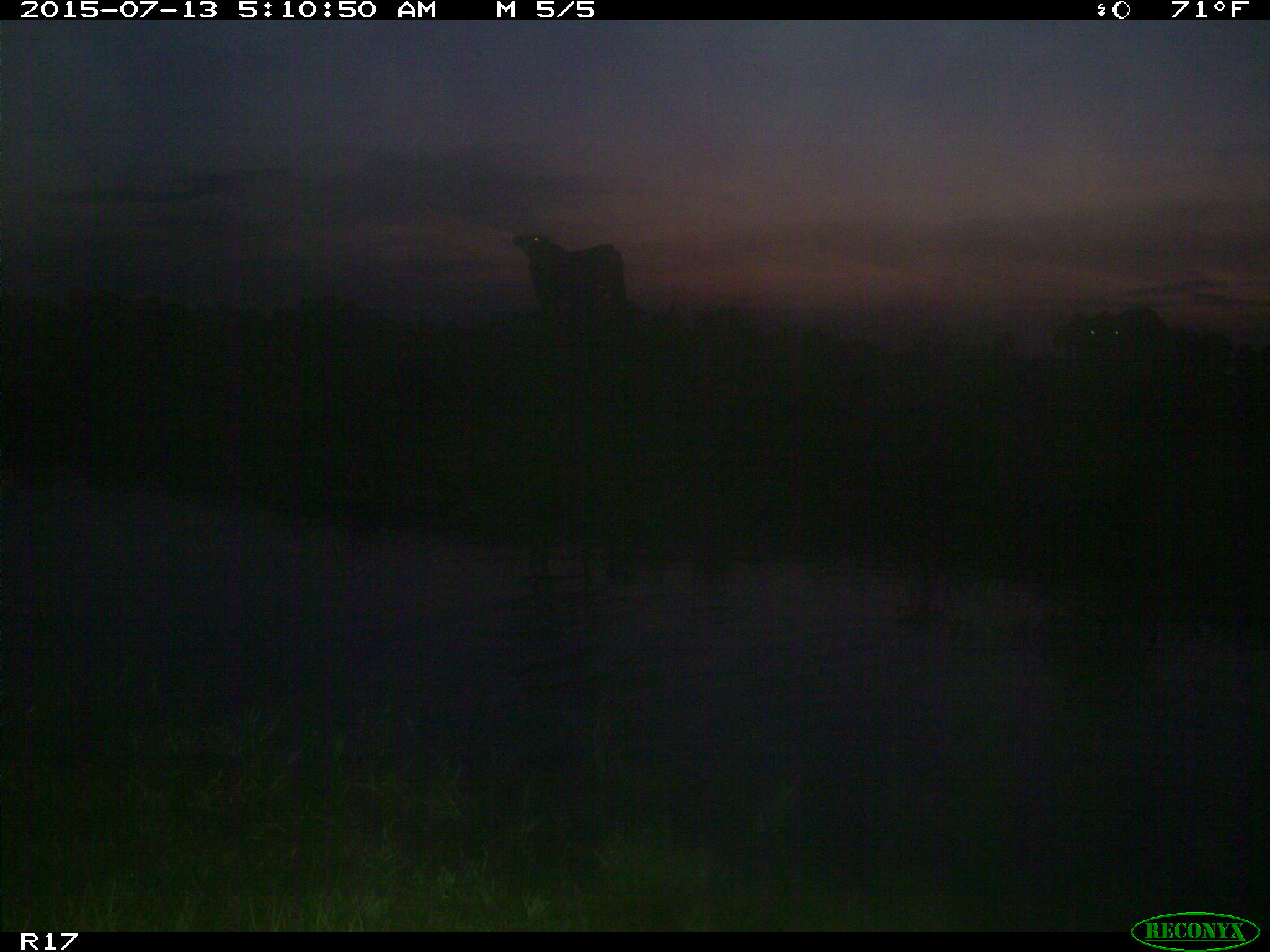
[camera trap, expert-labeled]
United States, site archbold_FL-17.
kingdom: Animalia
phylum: Chordata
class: Mammalia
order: Artiodactyla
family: Bovidae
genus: Bos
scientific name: Bos taurus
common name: domestic cow